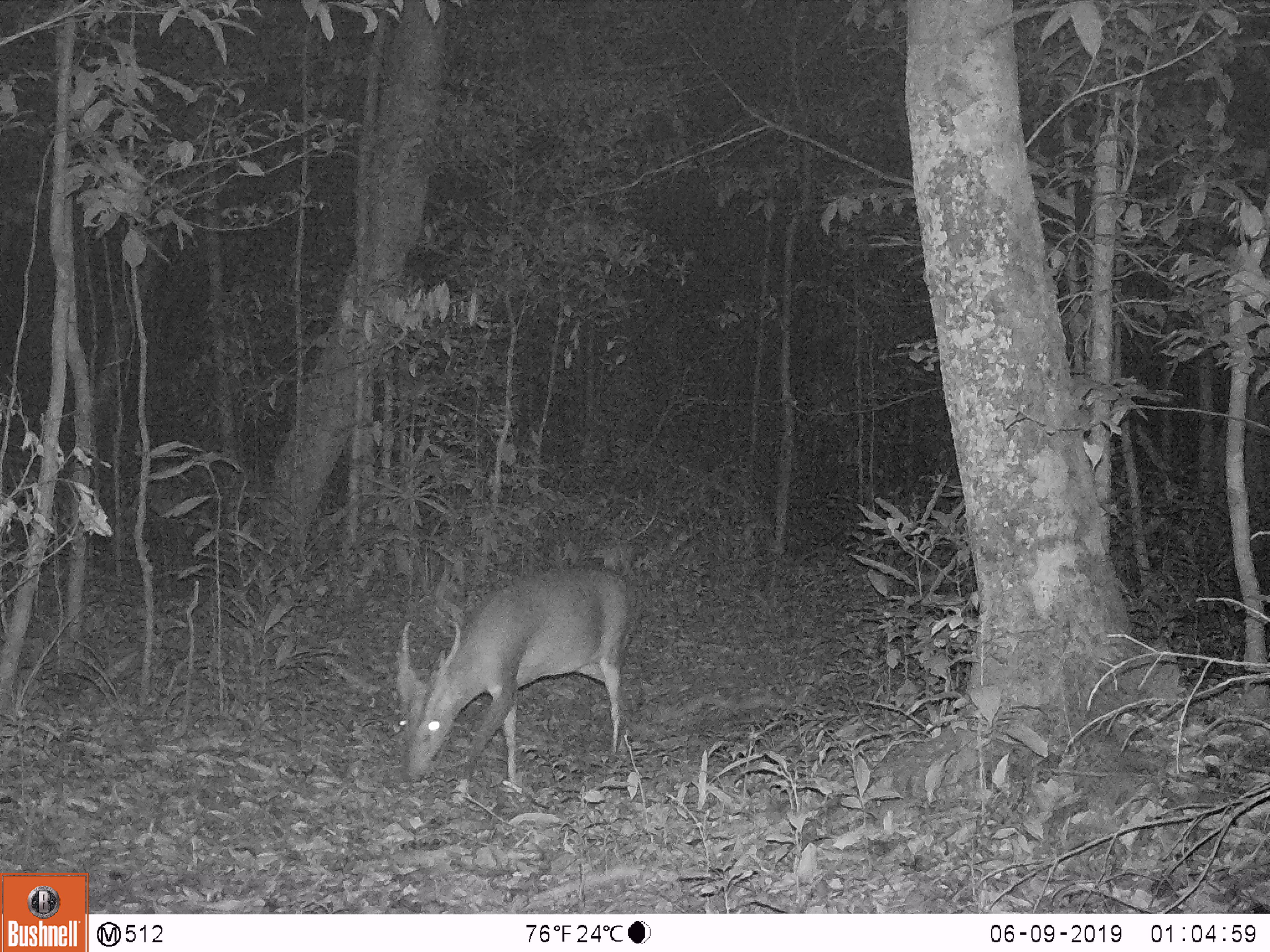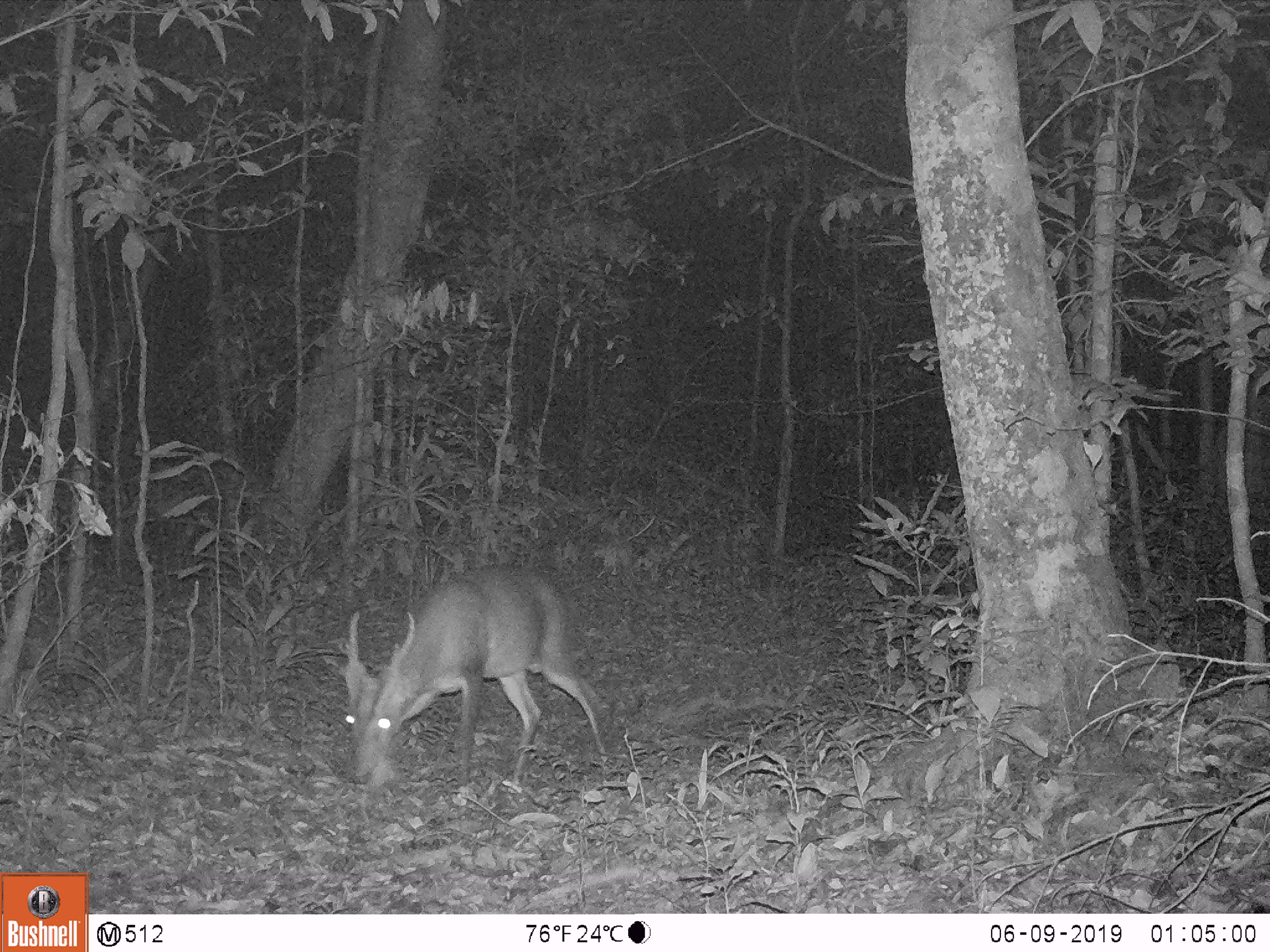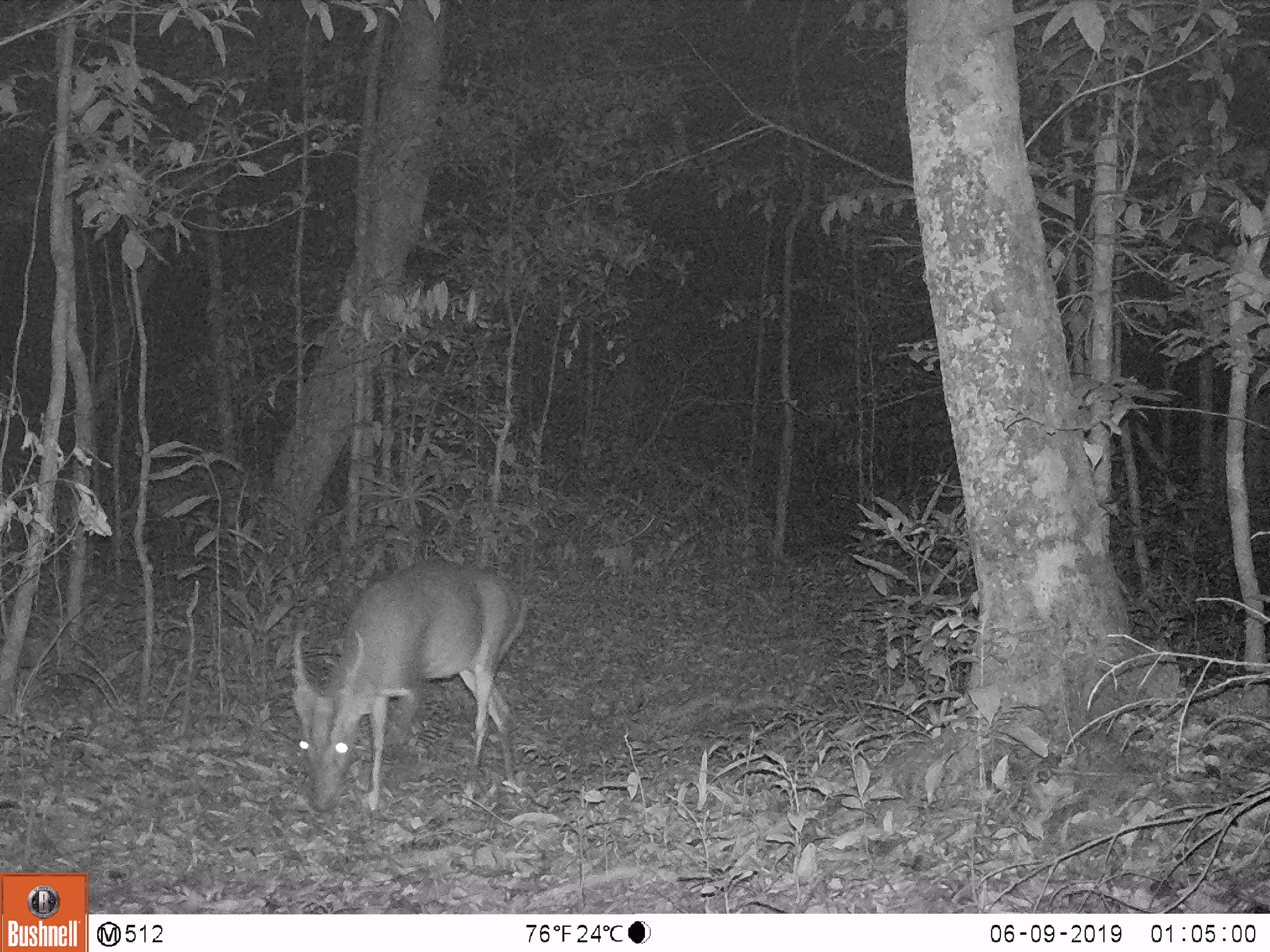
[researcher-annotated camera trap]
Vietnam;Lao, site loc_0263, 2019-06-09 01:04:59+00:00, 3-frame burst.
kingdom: Animalia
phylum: Chordata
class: Mammalia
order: Artiodactyla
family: Cervidae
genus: Muntiacus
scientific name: Muntiacus vuquangensis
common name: large-antlered muntjac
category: large antlered muntjac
Large antlered muntjac (large-antlered muntjac) (Muntiacus vuquangensis). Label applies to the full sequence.